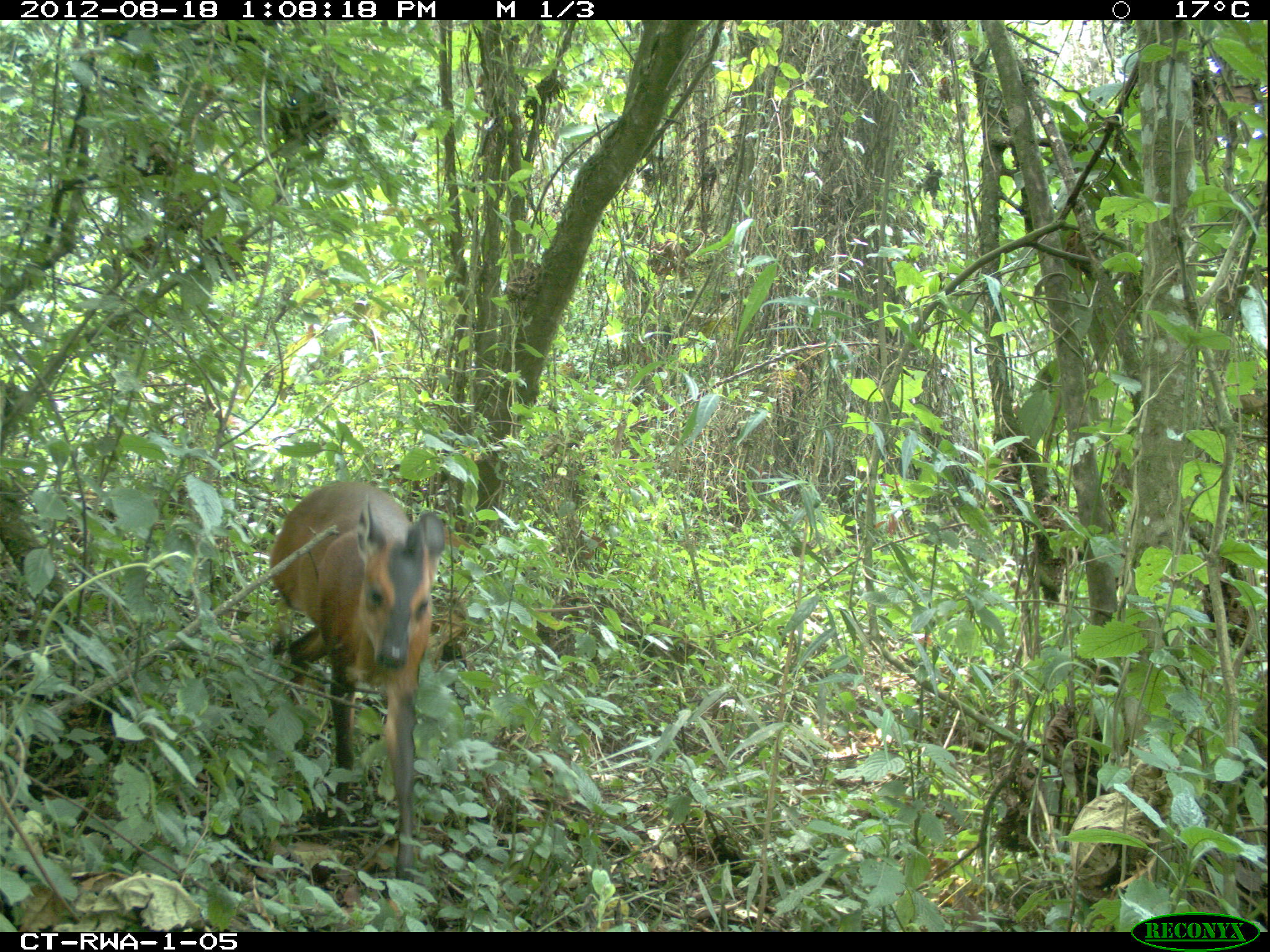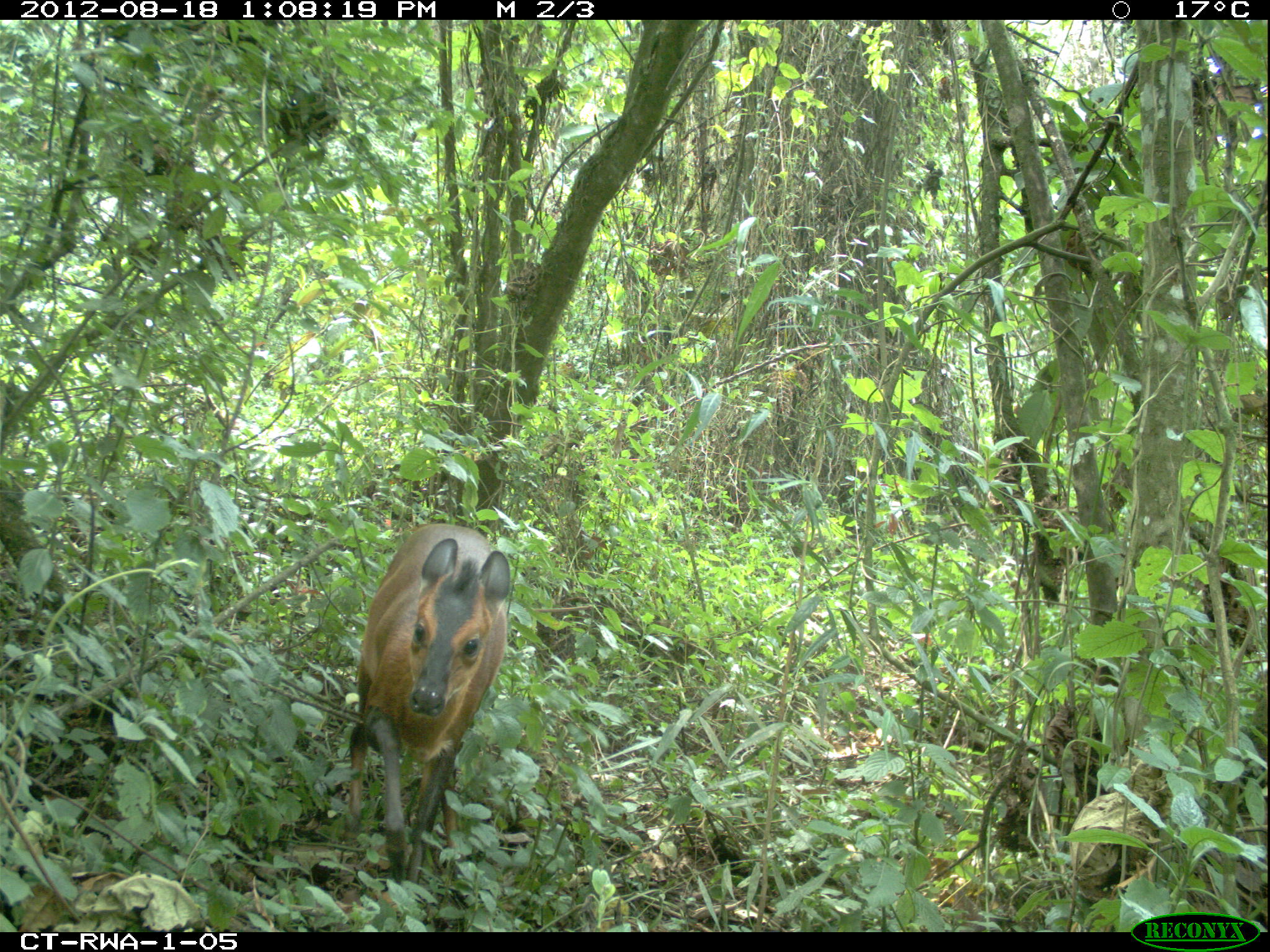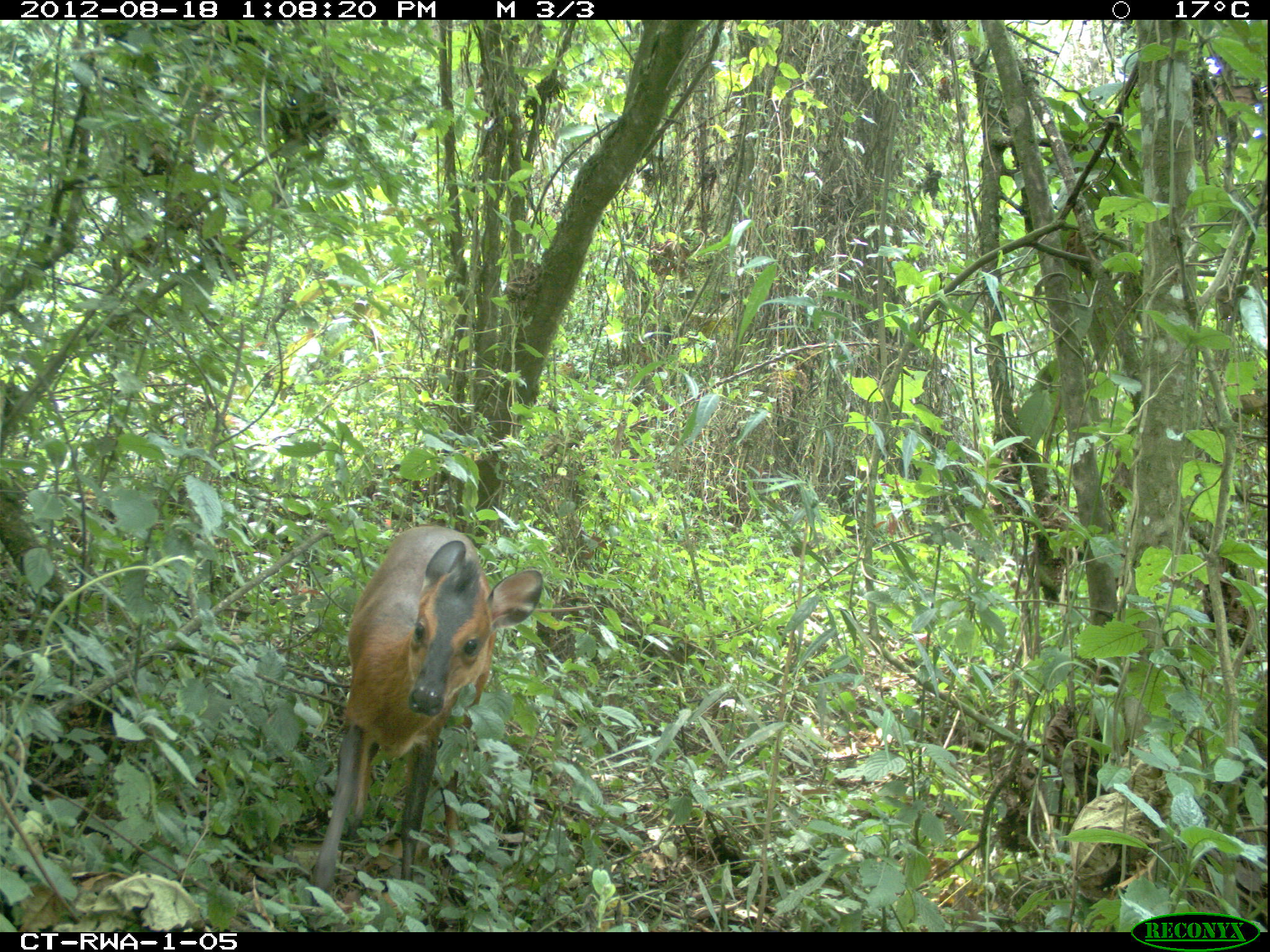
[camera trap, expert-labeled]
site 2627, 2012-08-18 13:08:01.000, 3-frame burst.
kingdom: Animalia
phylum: Chordata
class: Mammalia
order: Artiodactyla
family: Bovidae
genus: Cephalophus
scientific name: Cephalophus nigrifrons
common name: black-fronted duiker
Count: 1.